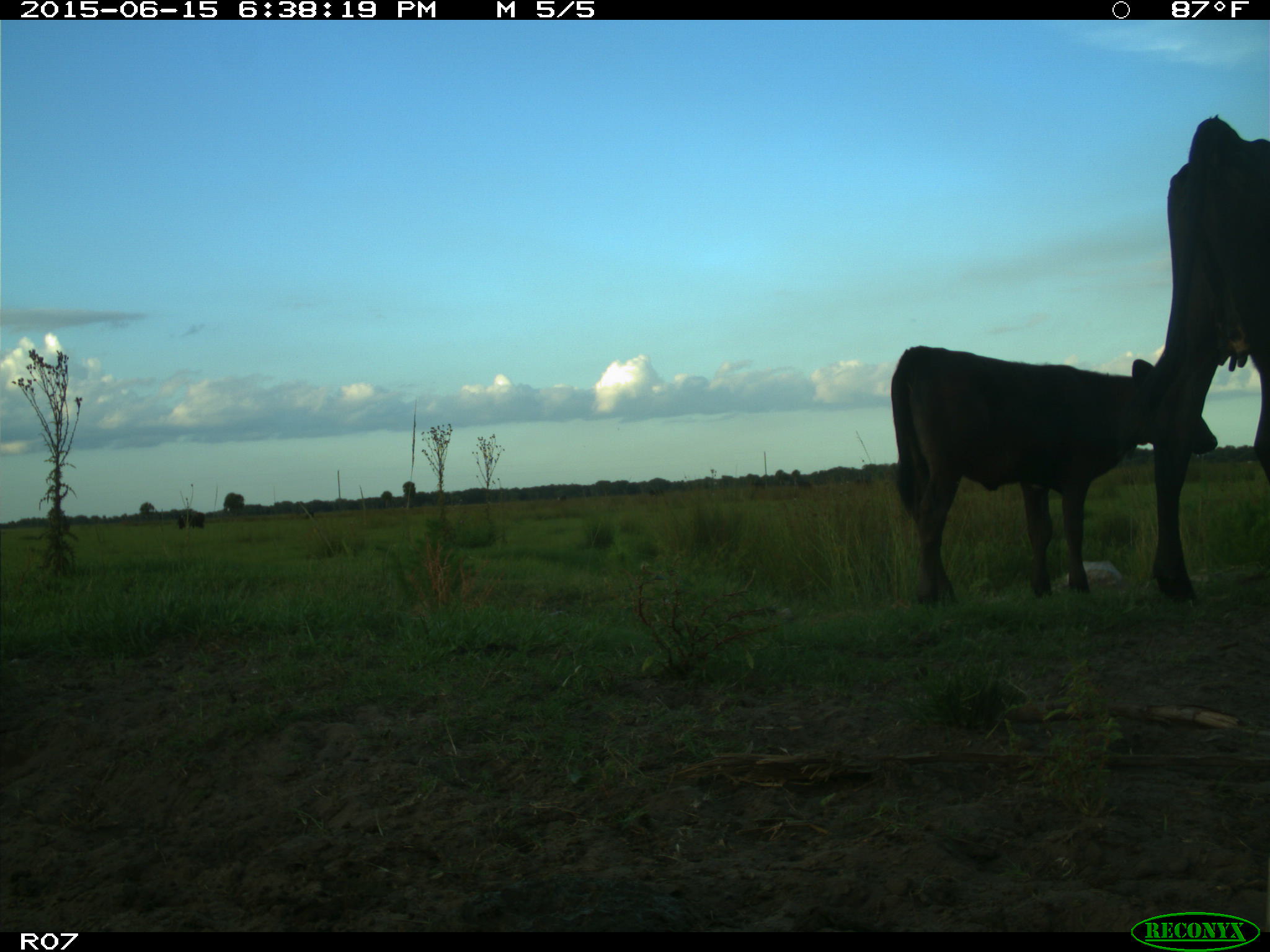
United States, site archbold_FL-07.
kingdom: Animalia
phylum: Chordata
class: Mammalia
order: Artiodactyla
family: Bovidae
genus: Bos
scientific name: Bos taurus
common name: domestic cow